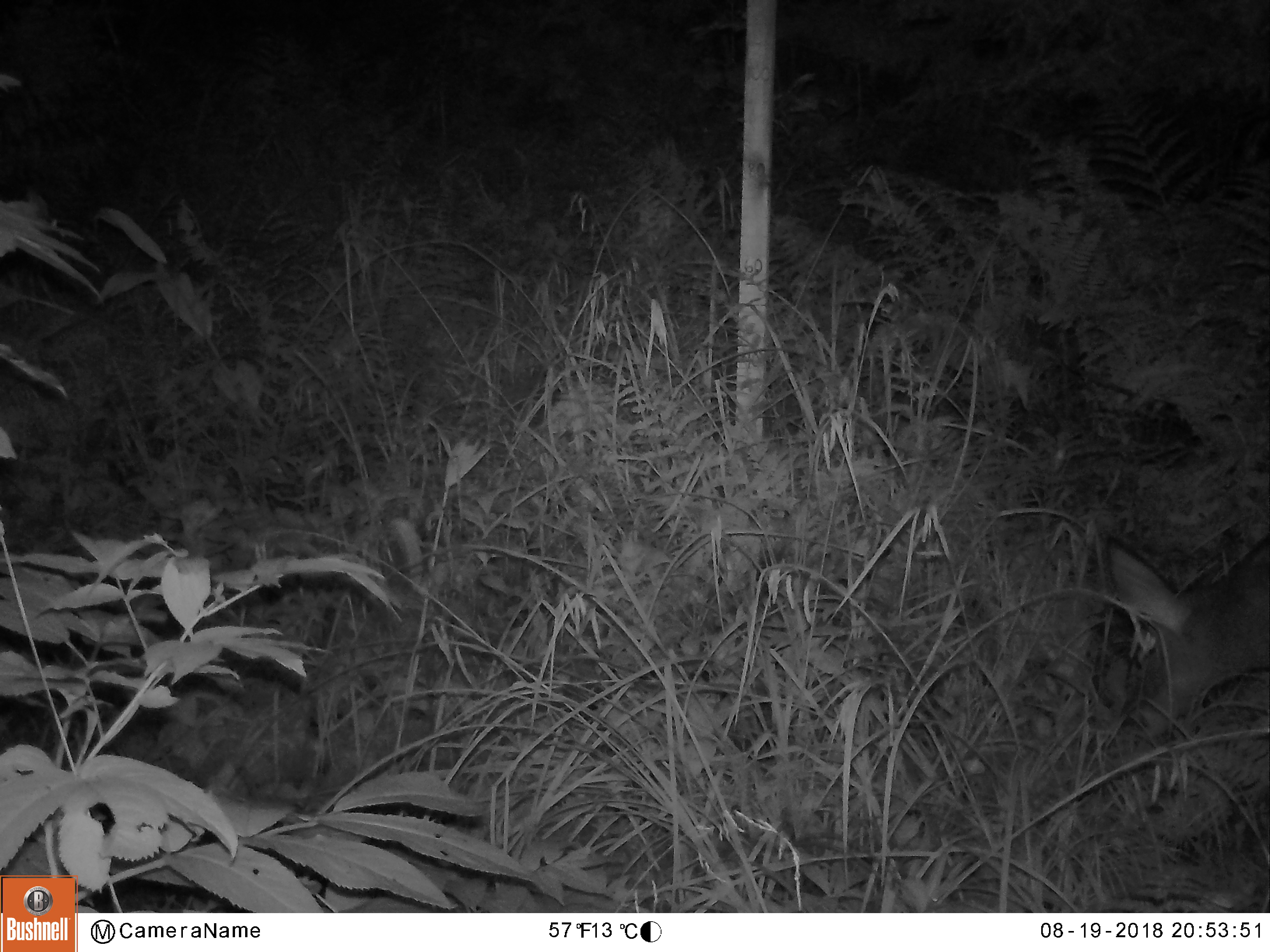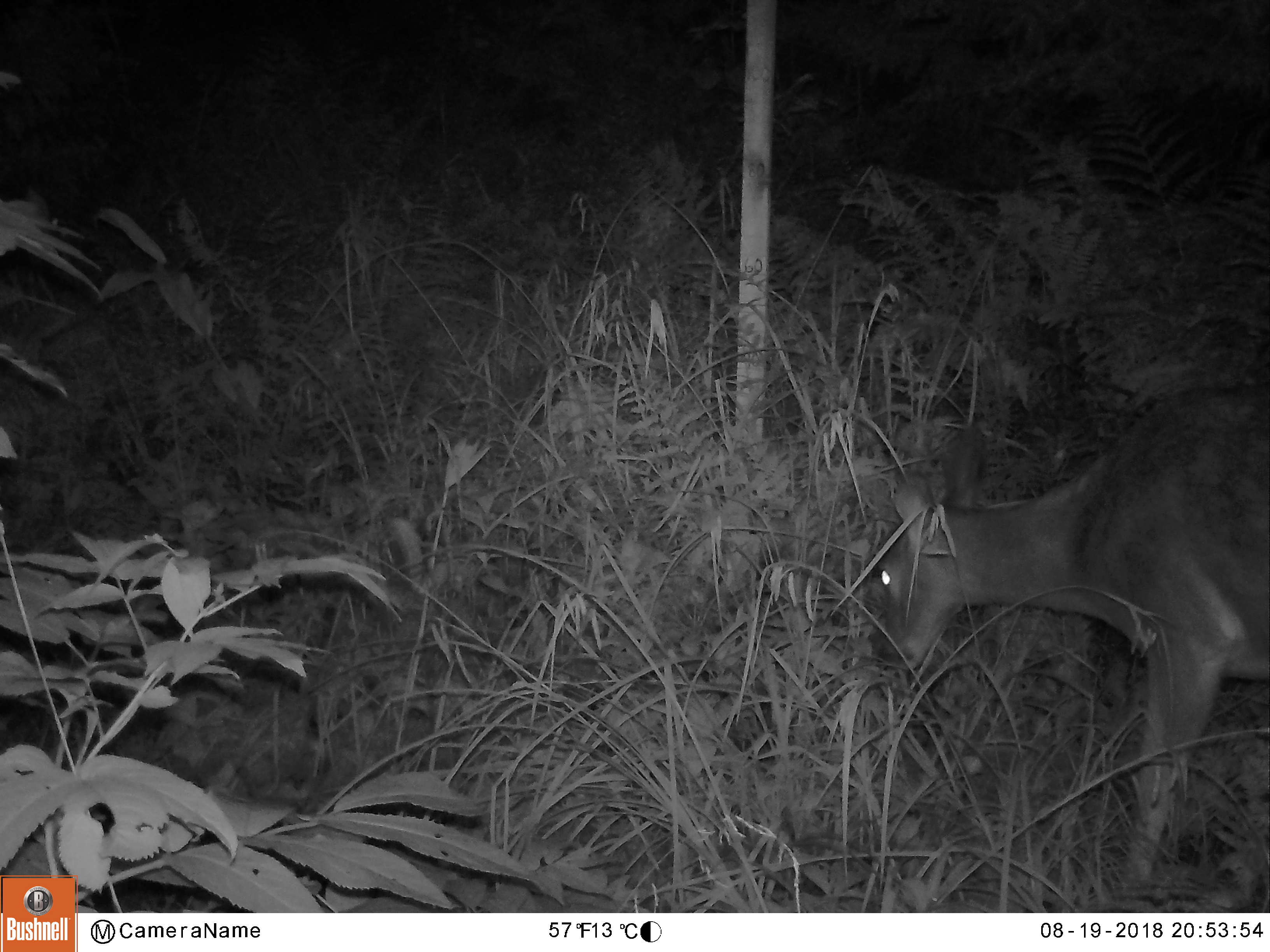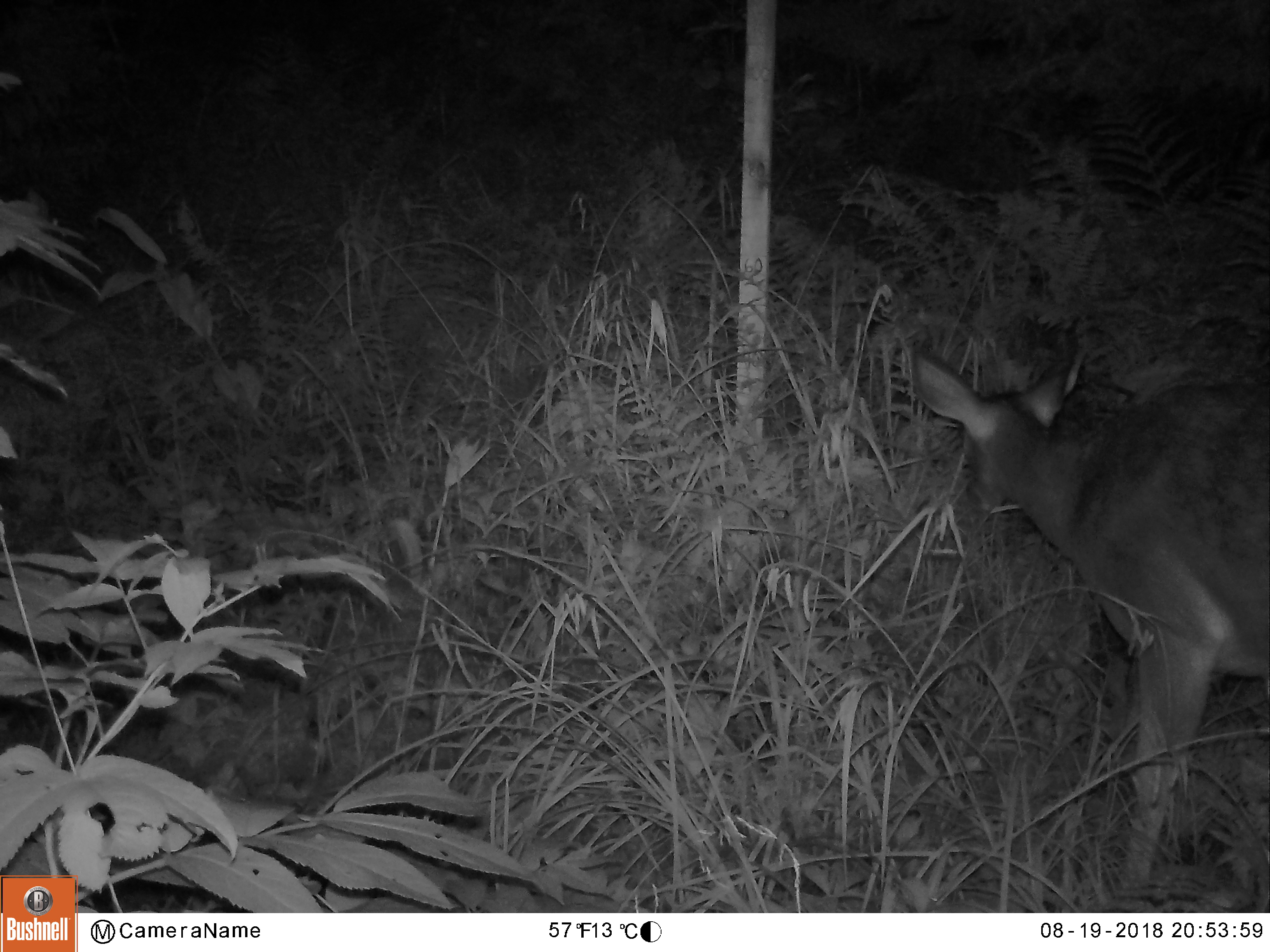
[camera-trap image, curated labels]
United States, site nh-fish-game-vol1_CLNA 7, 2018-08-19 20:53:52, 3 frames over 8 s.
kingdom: Animalia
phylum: Chordata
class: Mammalia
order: Artiodactyla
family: Cervidae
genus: Odocoileus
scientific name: Odocoileus virginianus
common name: white-tailed deer